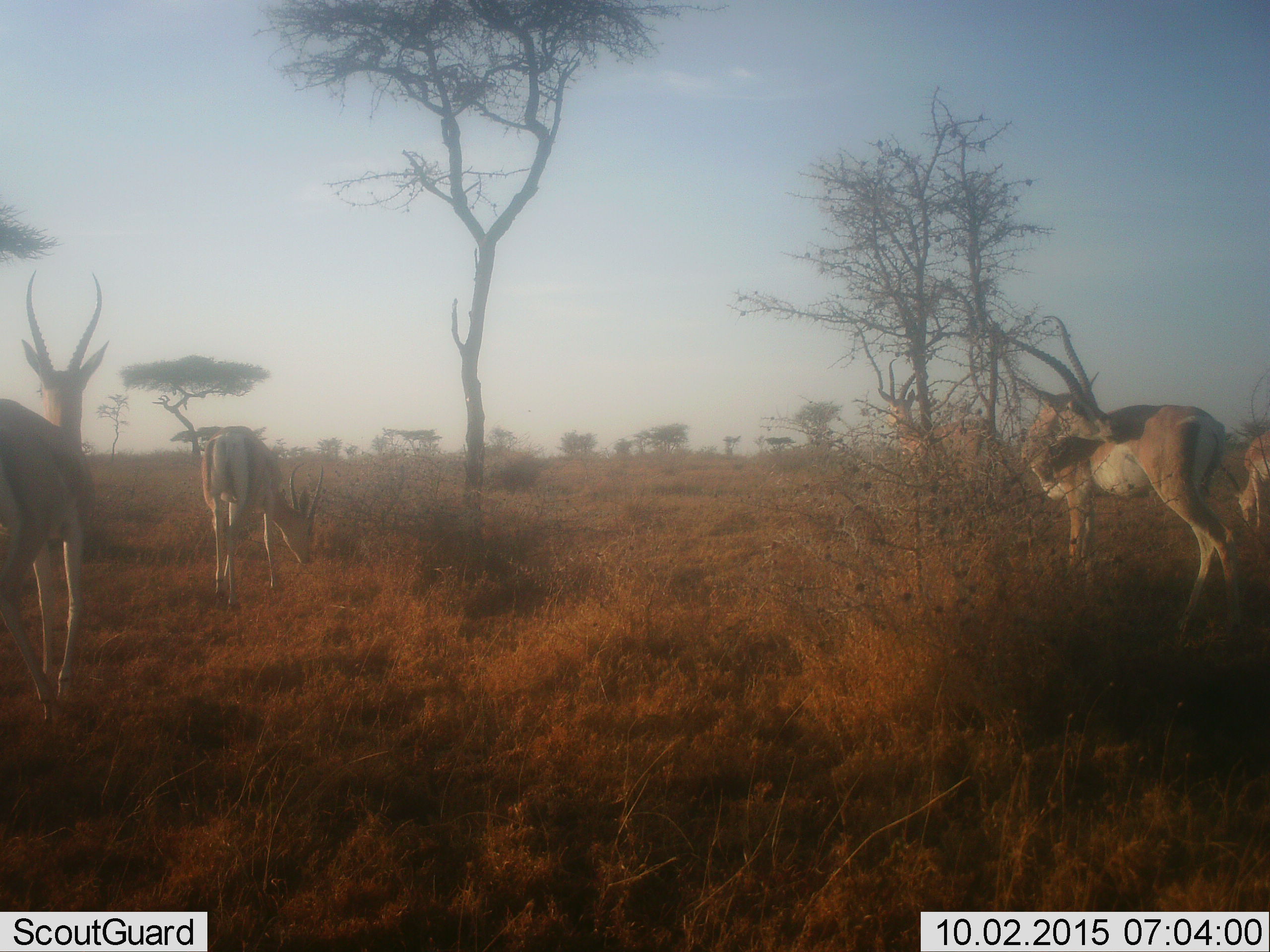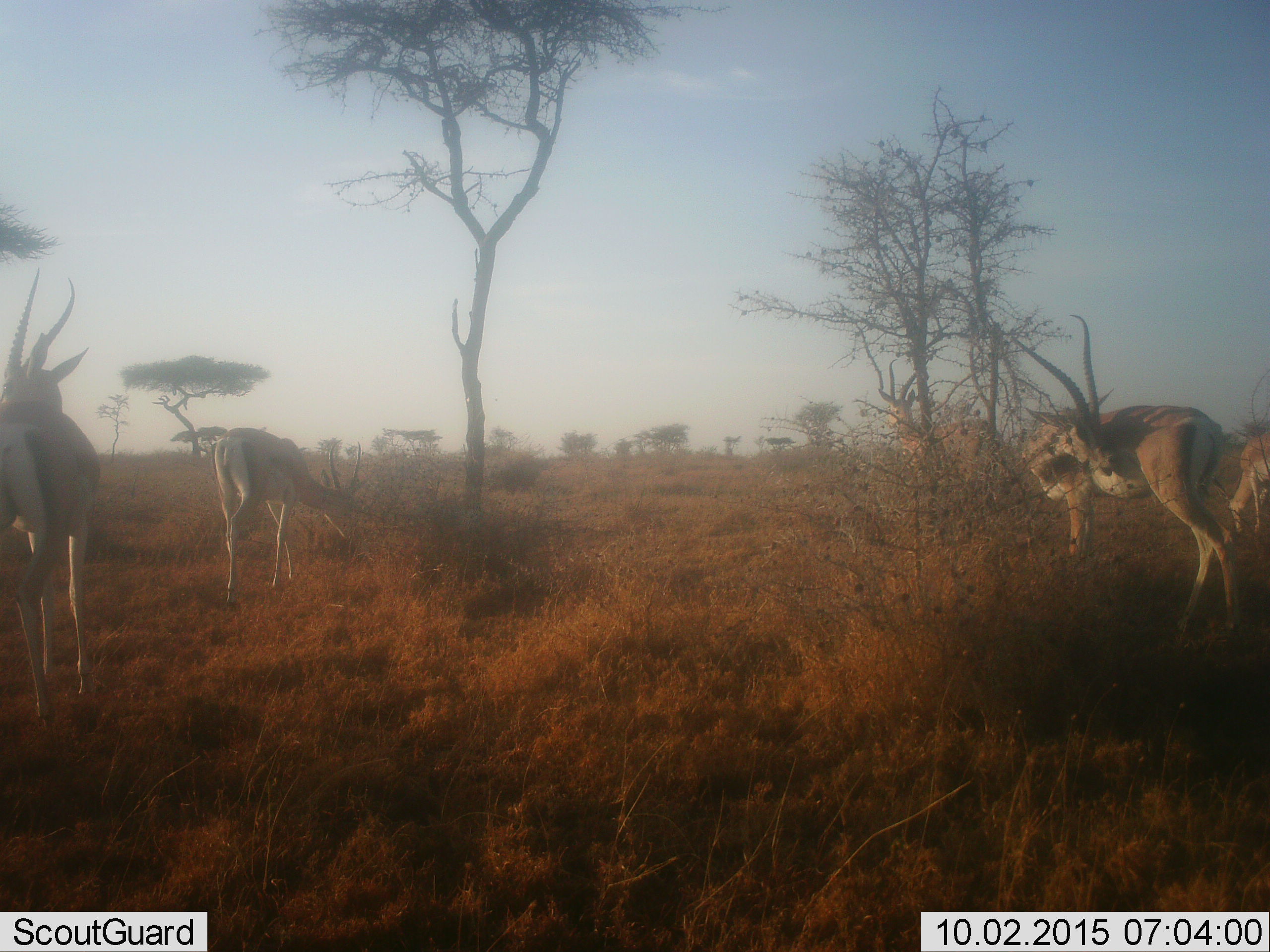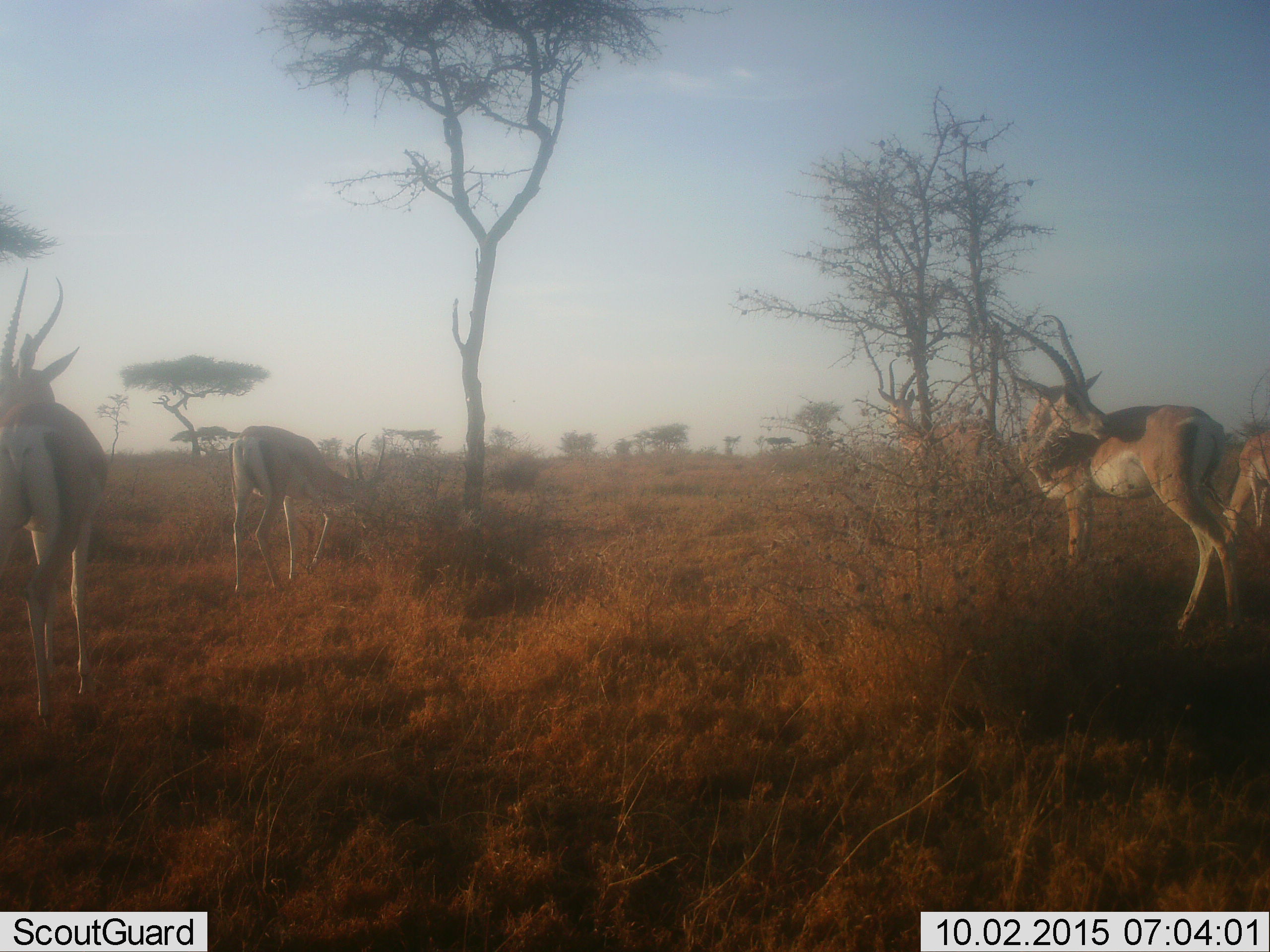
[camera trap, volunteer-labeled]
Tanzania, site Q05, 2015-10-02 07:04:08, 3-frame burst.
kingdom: Animalia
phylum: Chordata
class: Mammalia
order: Artiodactyla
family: Bovidae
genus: Nanger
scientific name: Nanger granti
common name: grant's gazelle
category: gazellegrants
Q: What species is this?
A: Gazellegrants (grant's gazelle) (Nanger granti).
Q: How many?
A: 5.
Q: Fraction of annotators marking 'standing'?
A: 86%.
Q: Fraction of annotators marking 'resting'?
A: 0%.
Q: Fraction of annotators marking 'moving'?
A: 43%.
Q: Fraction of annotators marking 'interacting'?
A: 0%.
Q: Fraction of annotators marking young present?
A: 0%.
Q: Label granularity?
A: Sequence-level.